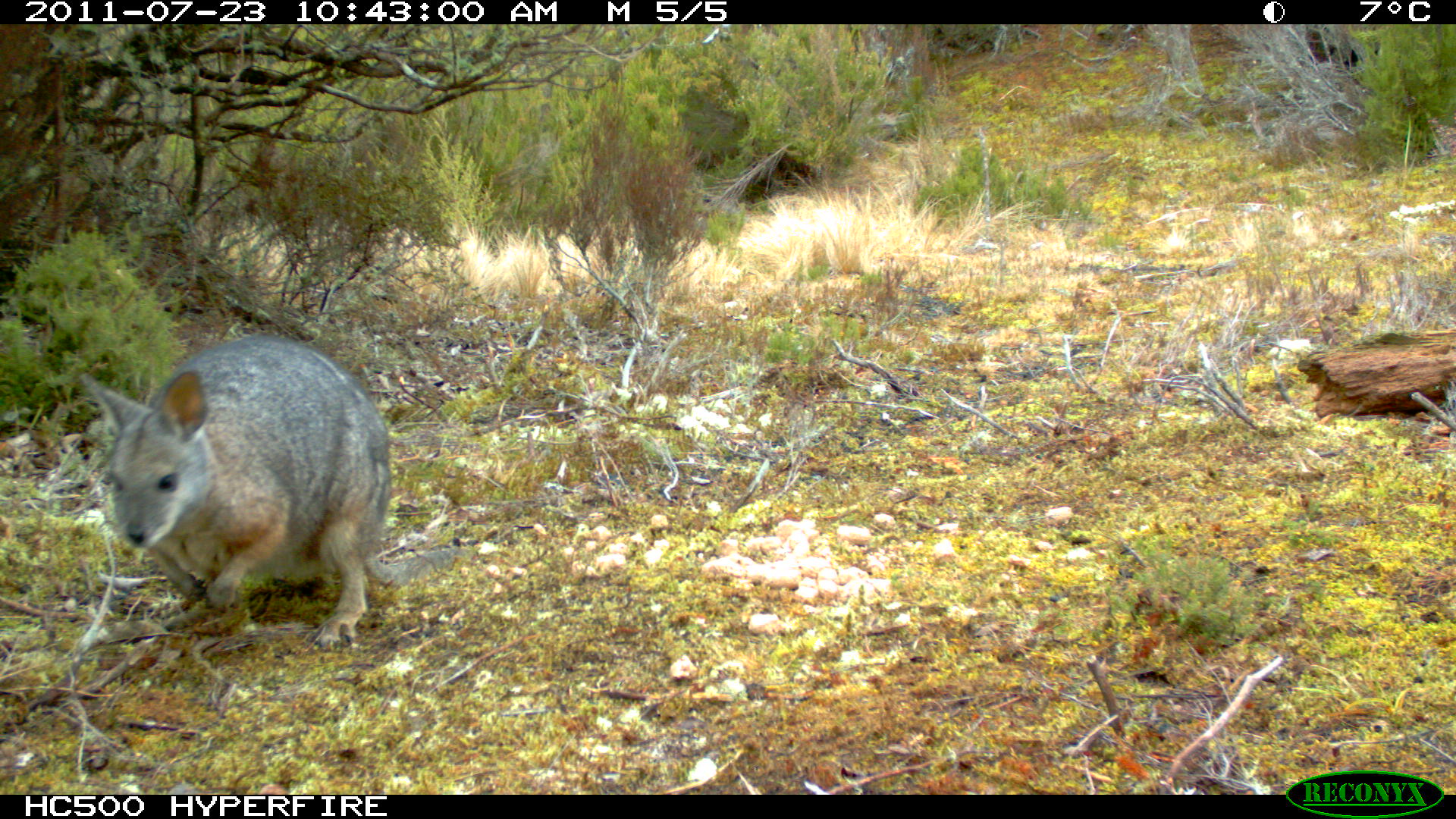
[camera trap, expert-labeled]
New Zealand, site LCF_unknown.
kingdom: Animalia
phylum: Chordata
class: Mammalia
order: Diprotodontia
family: Macropodidae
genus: Notamacropus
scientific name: Notamacropus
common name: wallaby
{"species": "wallaby (Notamacropus)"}